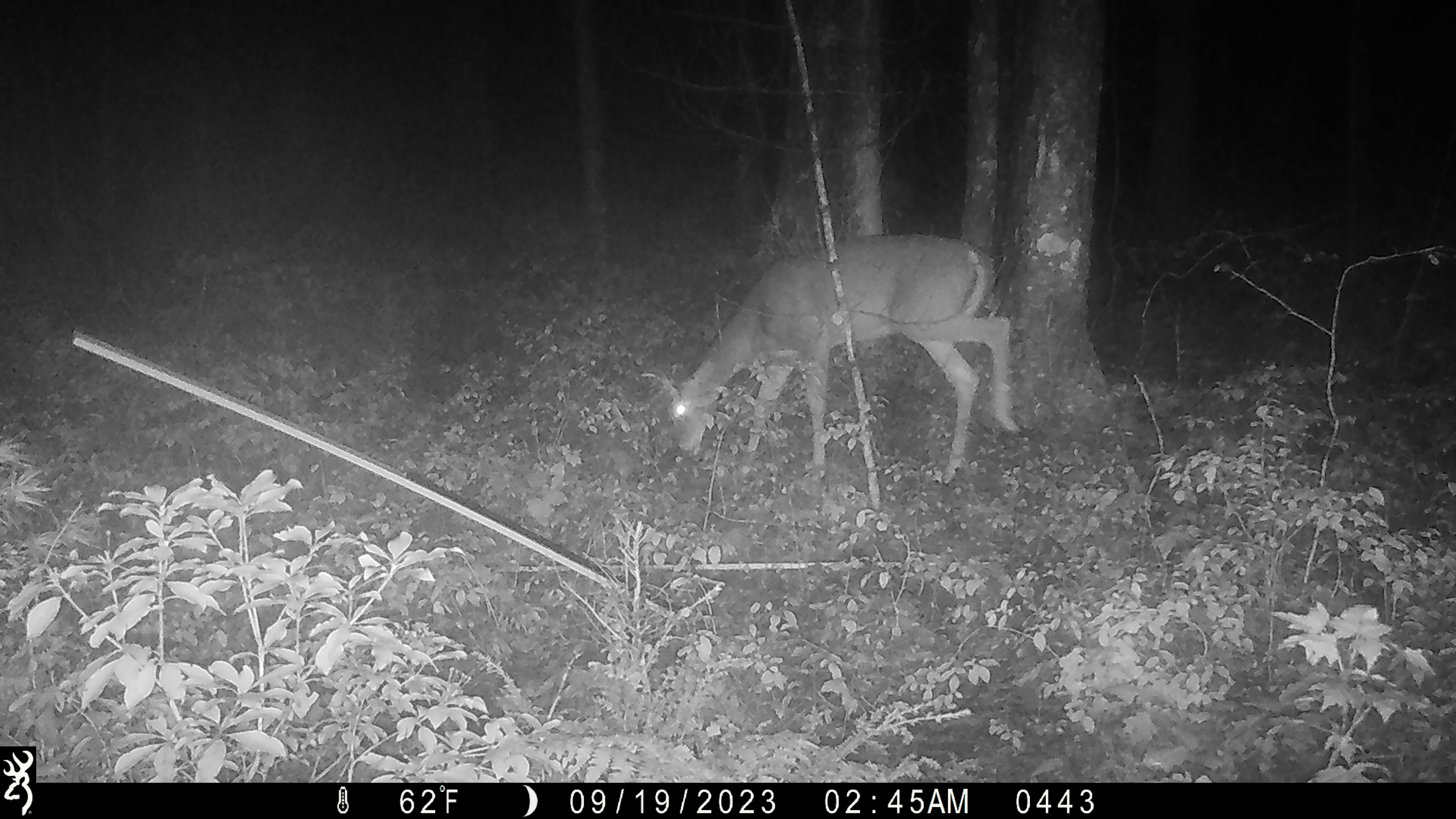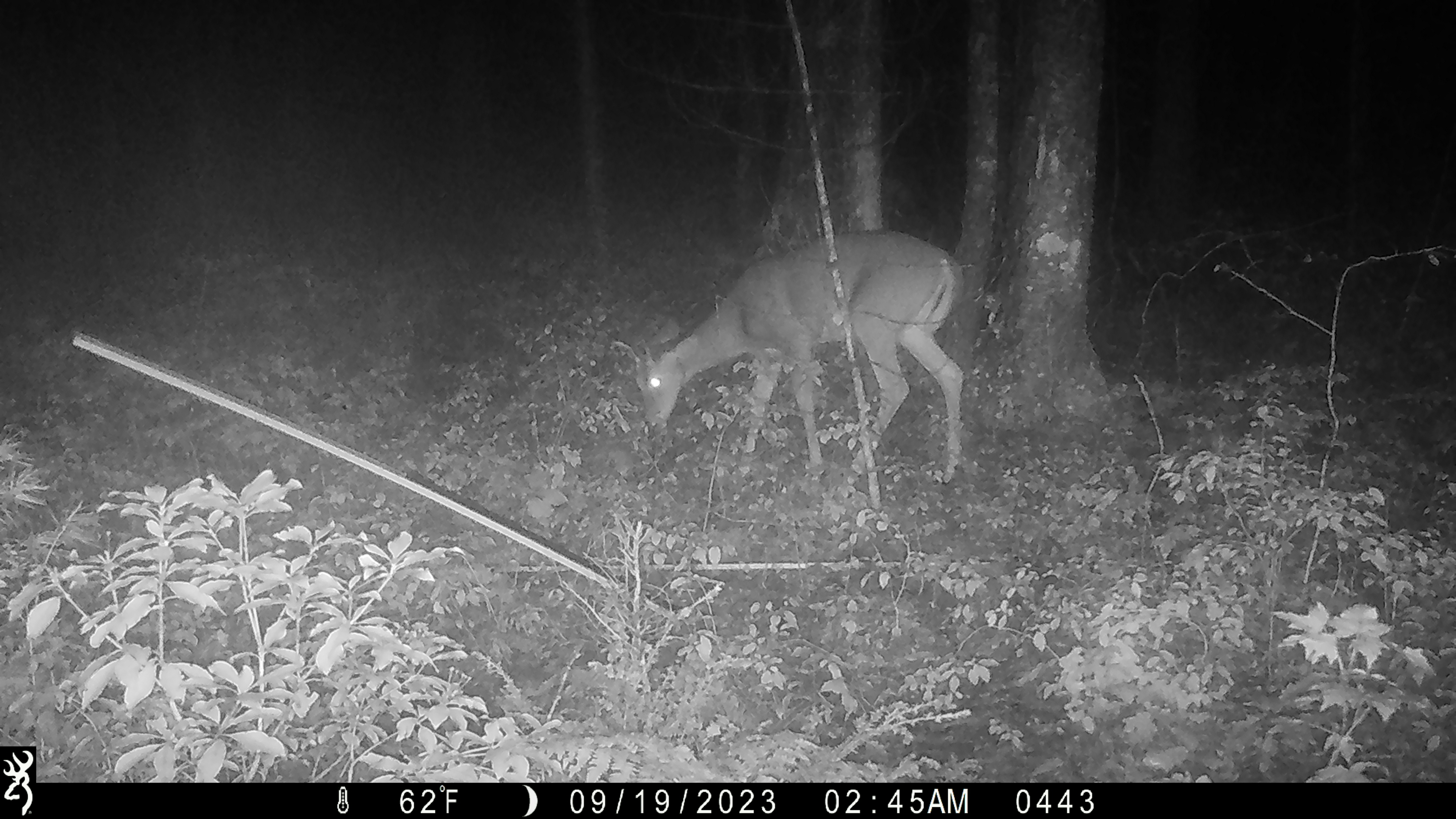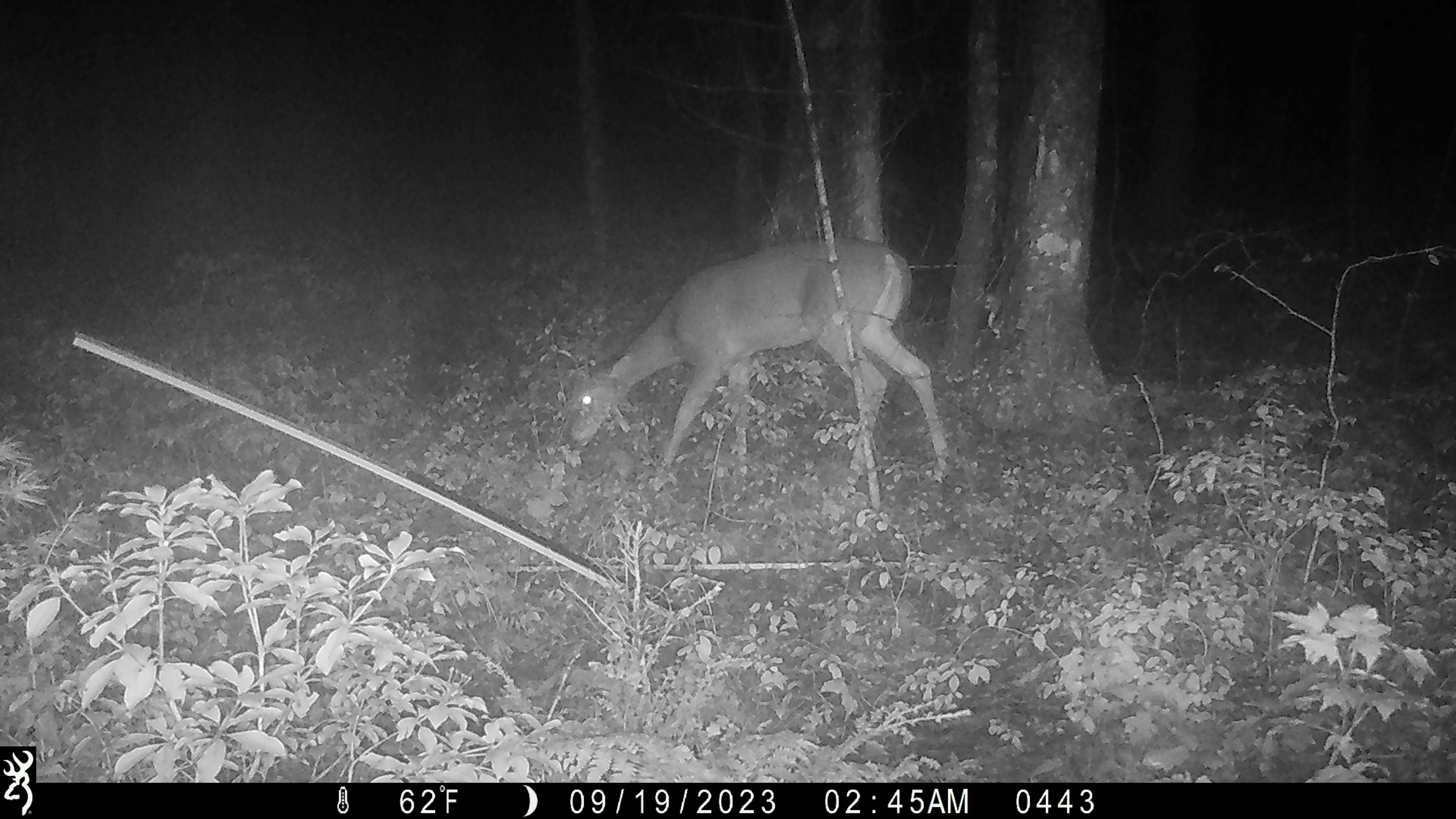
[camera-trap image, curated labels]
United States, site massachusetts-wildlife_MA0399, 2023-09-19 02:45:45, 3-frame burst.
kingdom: Animalia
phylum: Chordata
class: Mammalia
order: Artiodactyla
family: Cervidae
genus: Odocoileus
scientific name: Odocoileus virginianus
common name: white-tailed deer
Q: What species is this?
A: White-tailed deer (Odocoileus virginianus).